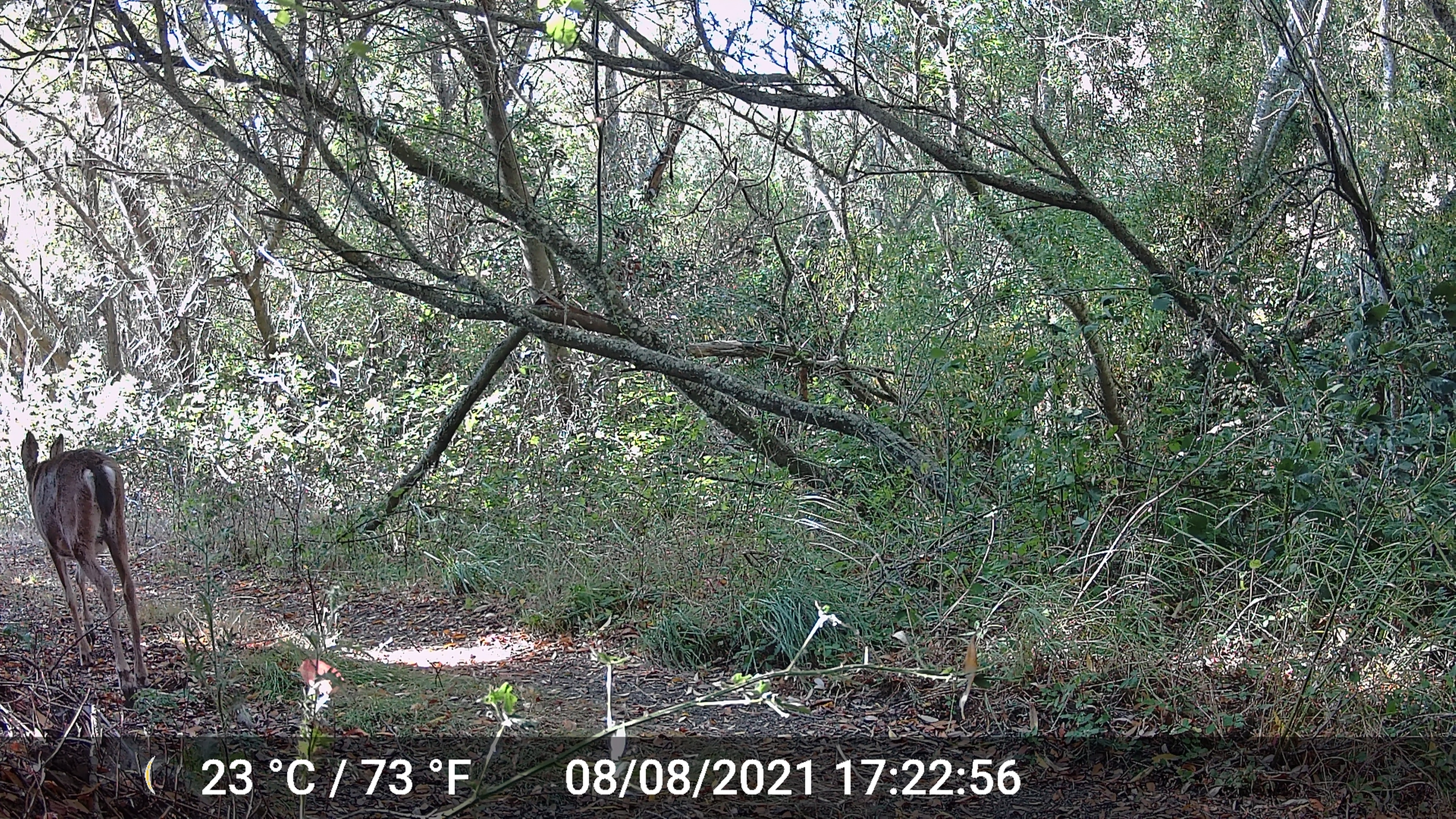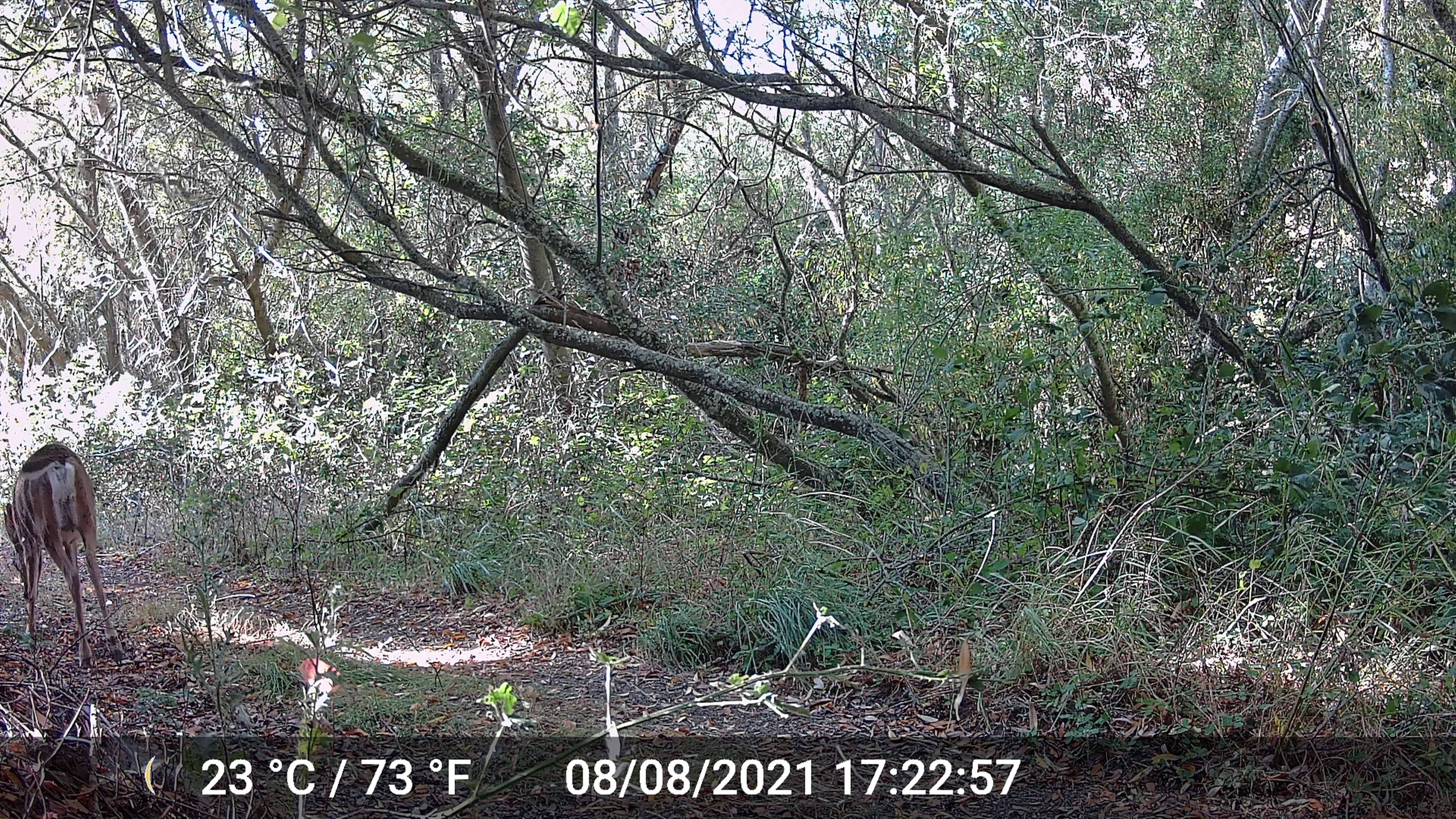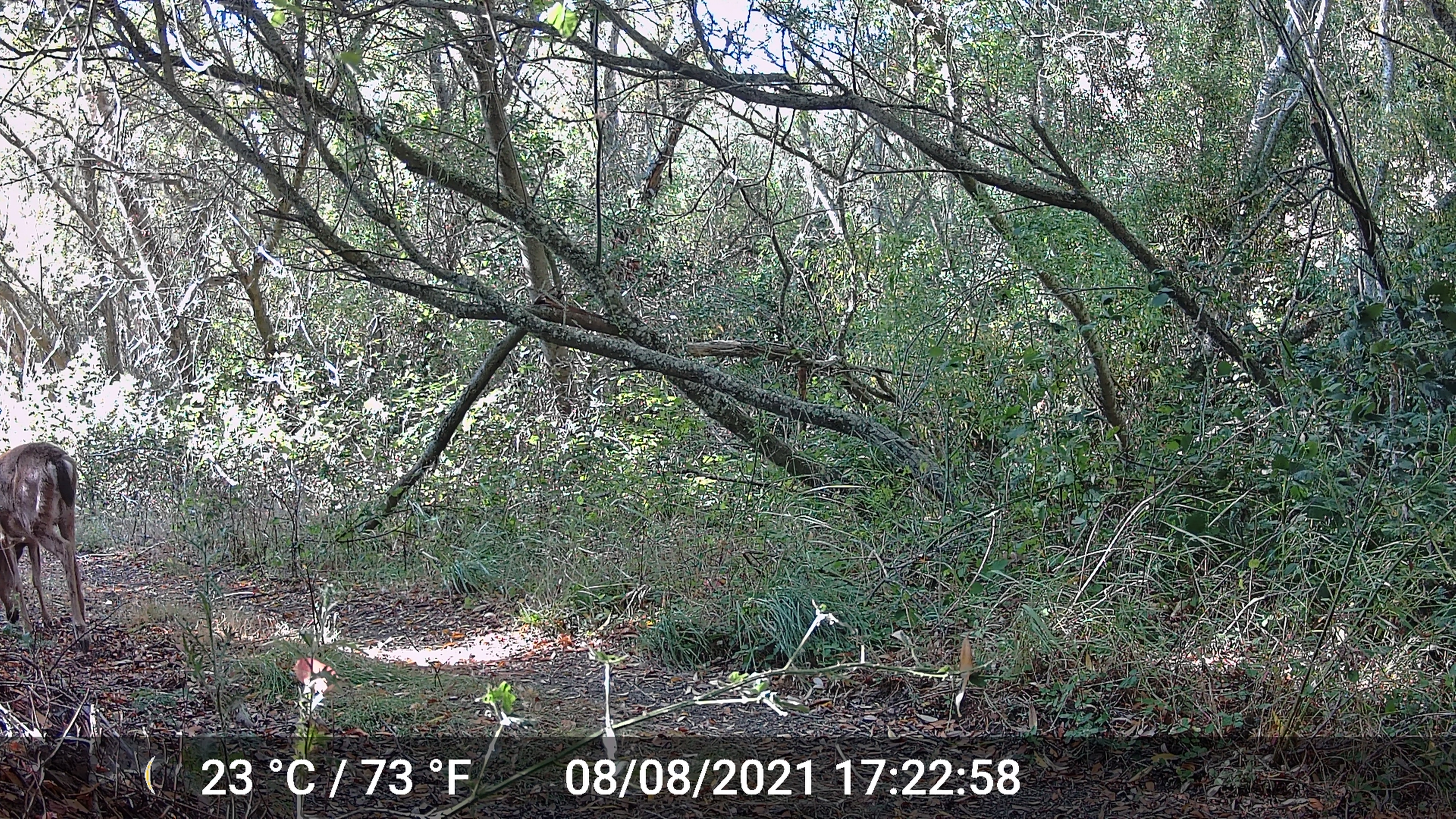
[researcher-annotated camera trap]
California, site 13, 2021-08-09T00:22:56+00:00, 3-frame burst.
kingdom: Animalia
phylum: Chordata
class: Mammalia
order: Artiodactyla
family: Cervidae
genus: Odocoileus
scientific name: Odocoileus hemionus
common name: mule deer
Mule deer (Odocoileus hemionus).